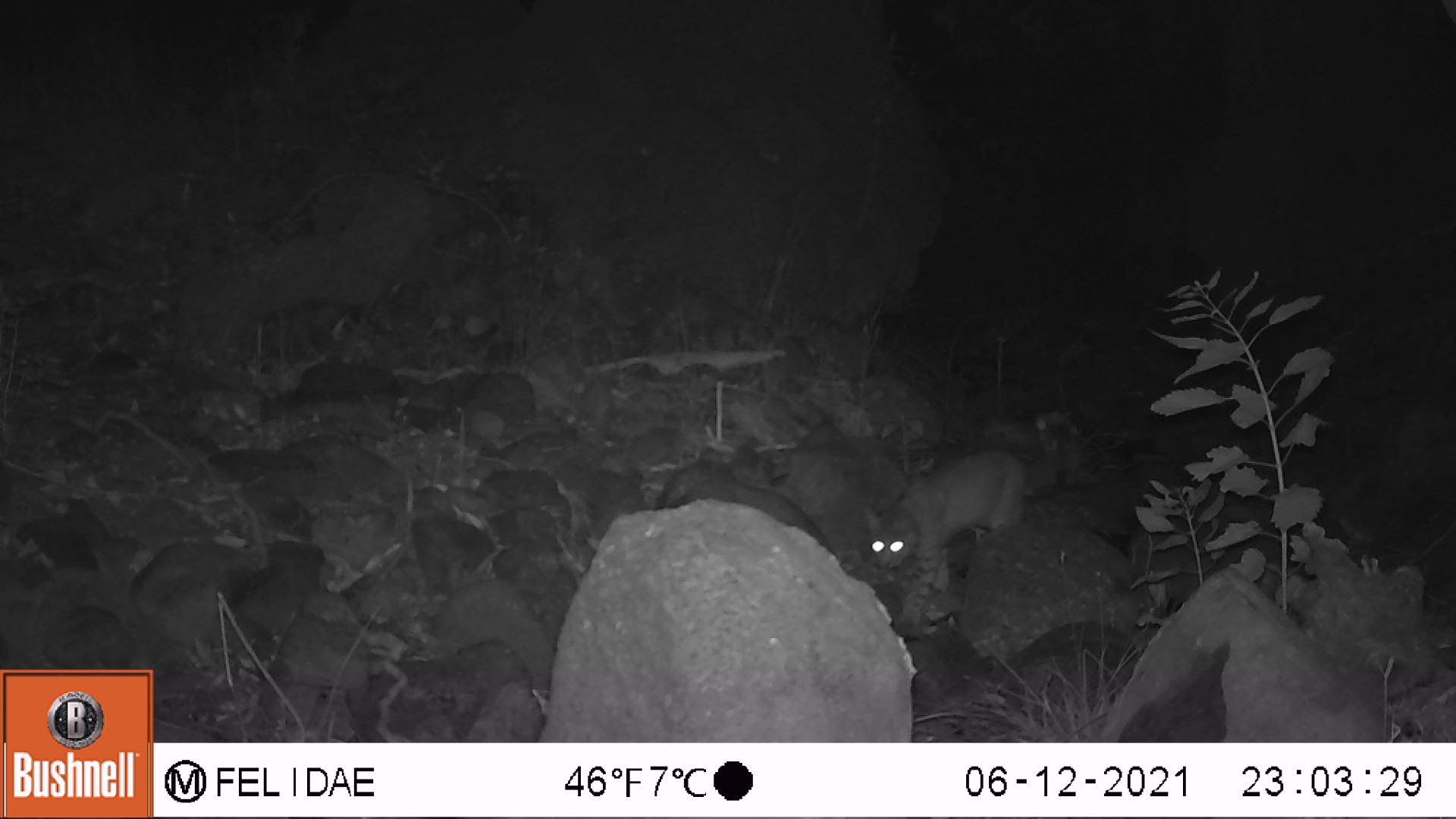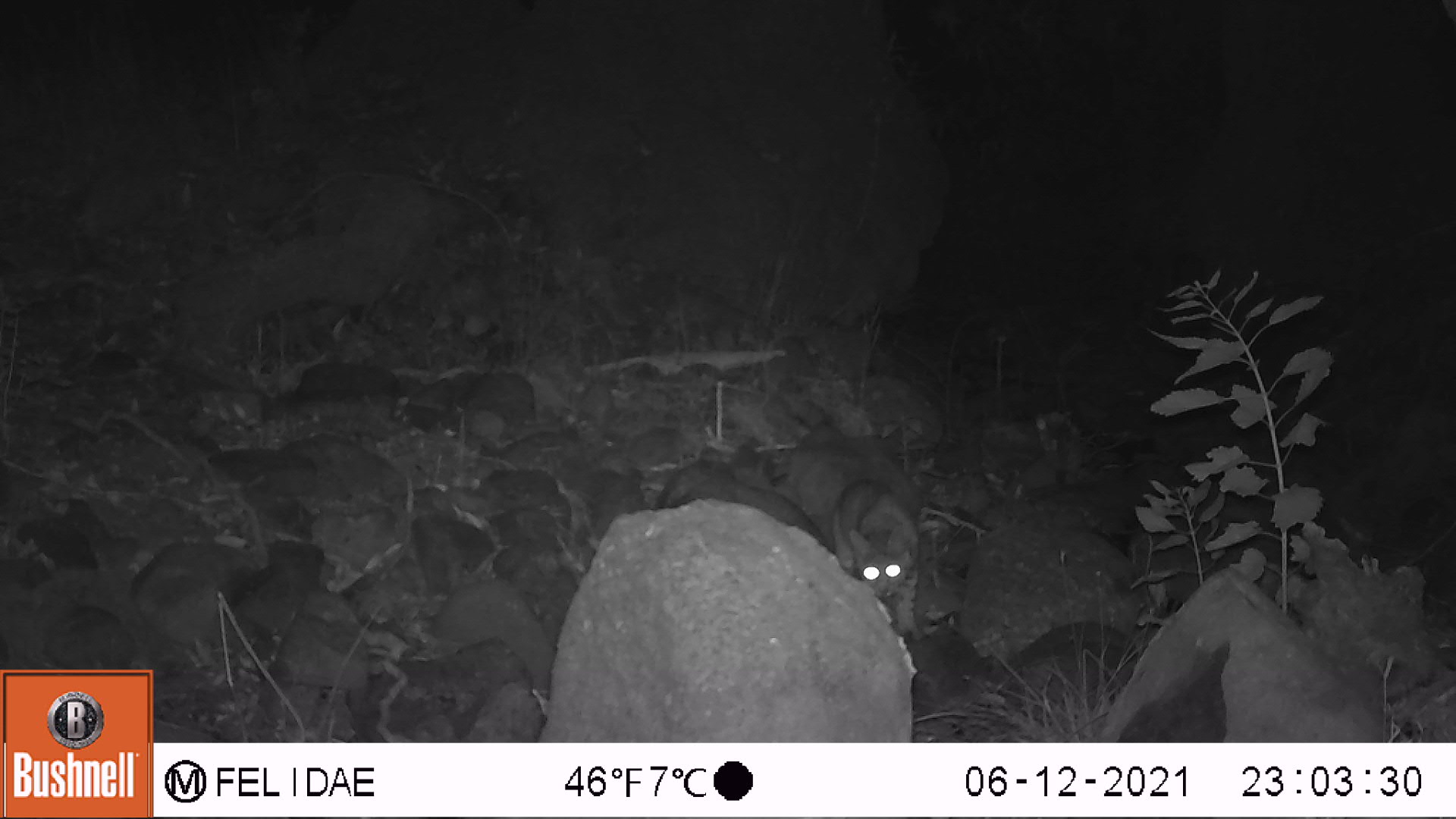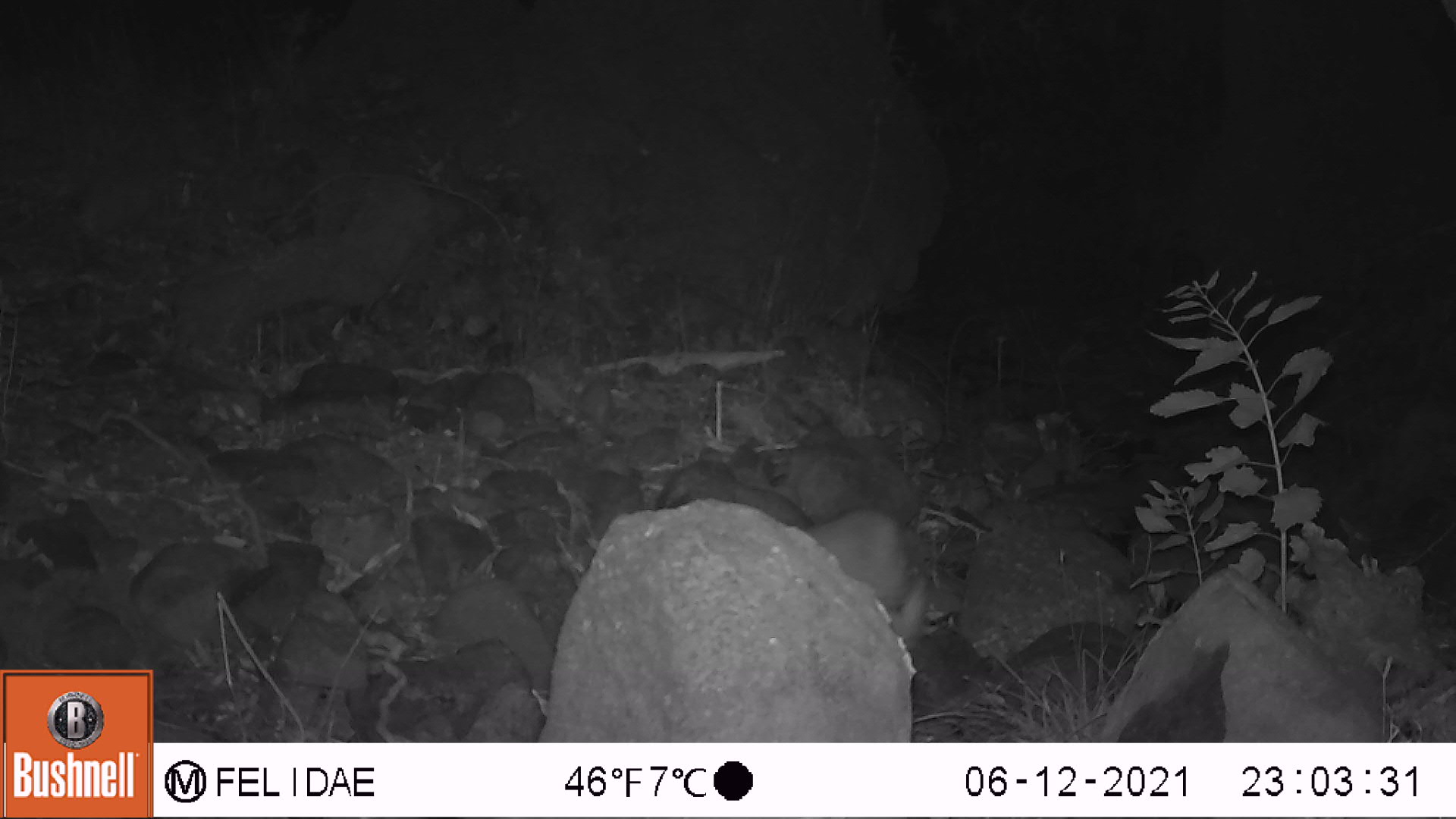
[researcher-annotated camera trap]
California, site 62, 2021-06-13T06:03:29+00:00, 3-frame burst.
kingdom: Animalia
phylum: Chordata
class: Mammalia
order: Carnivora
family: Felidae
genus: Lynx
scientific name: Lynx rufus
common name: bobcat